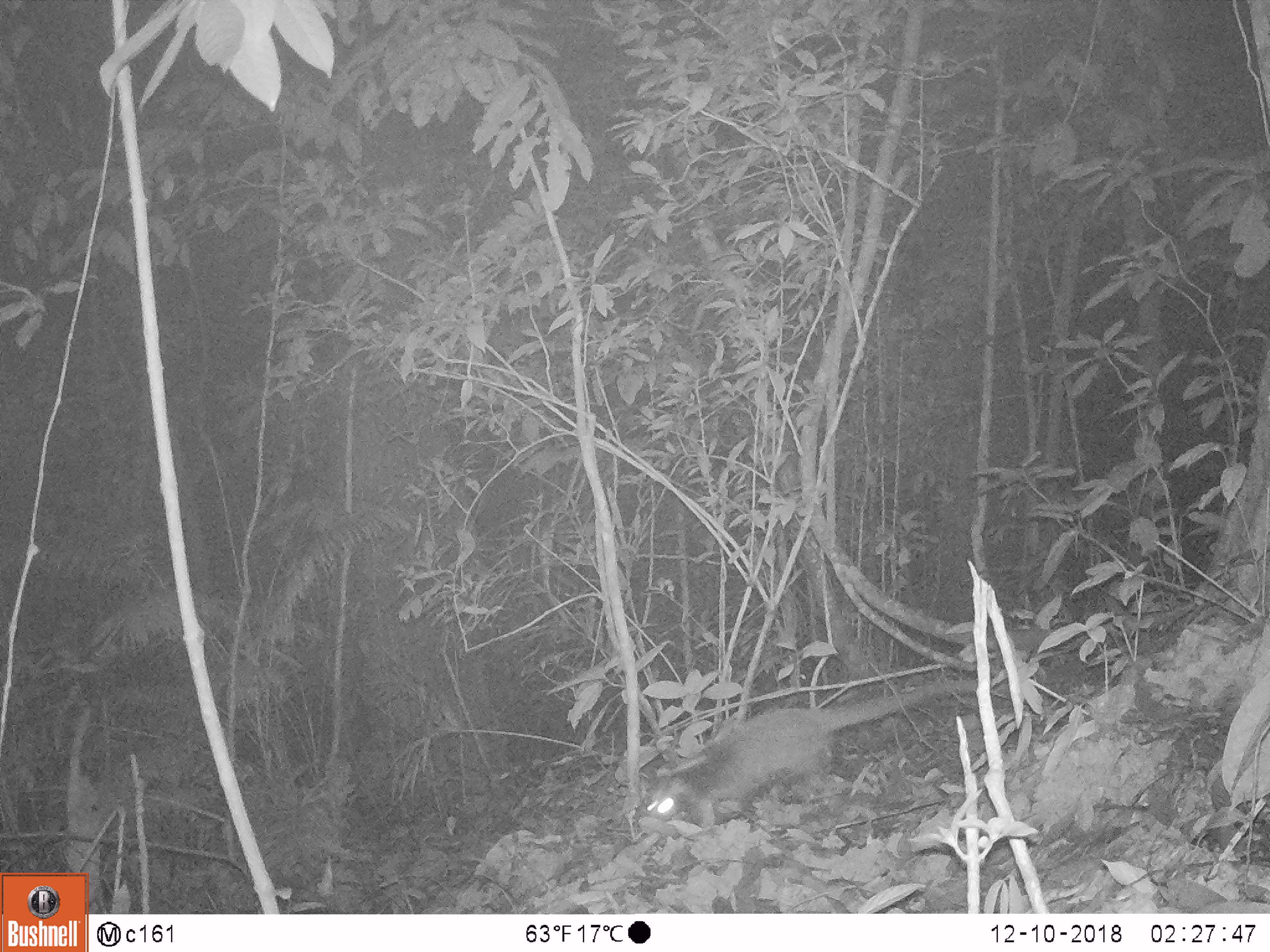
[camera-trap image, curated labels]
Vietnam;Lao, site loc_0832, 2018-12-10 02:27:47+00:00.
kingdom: Animalia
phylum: Chordata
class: Mammalia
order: Carnivora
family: Viverridae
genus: Paguma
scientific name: Paguma larvata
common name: masked palm civet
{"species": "masked palm civet (Paguma larvata)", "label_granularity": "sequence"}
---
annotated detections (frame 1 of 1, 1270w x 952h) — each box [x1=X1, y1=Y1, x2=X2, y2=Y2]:
masked palm civet: [x1=641, y1=679, x2=985, y2=833]